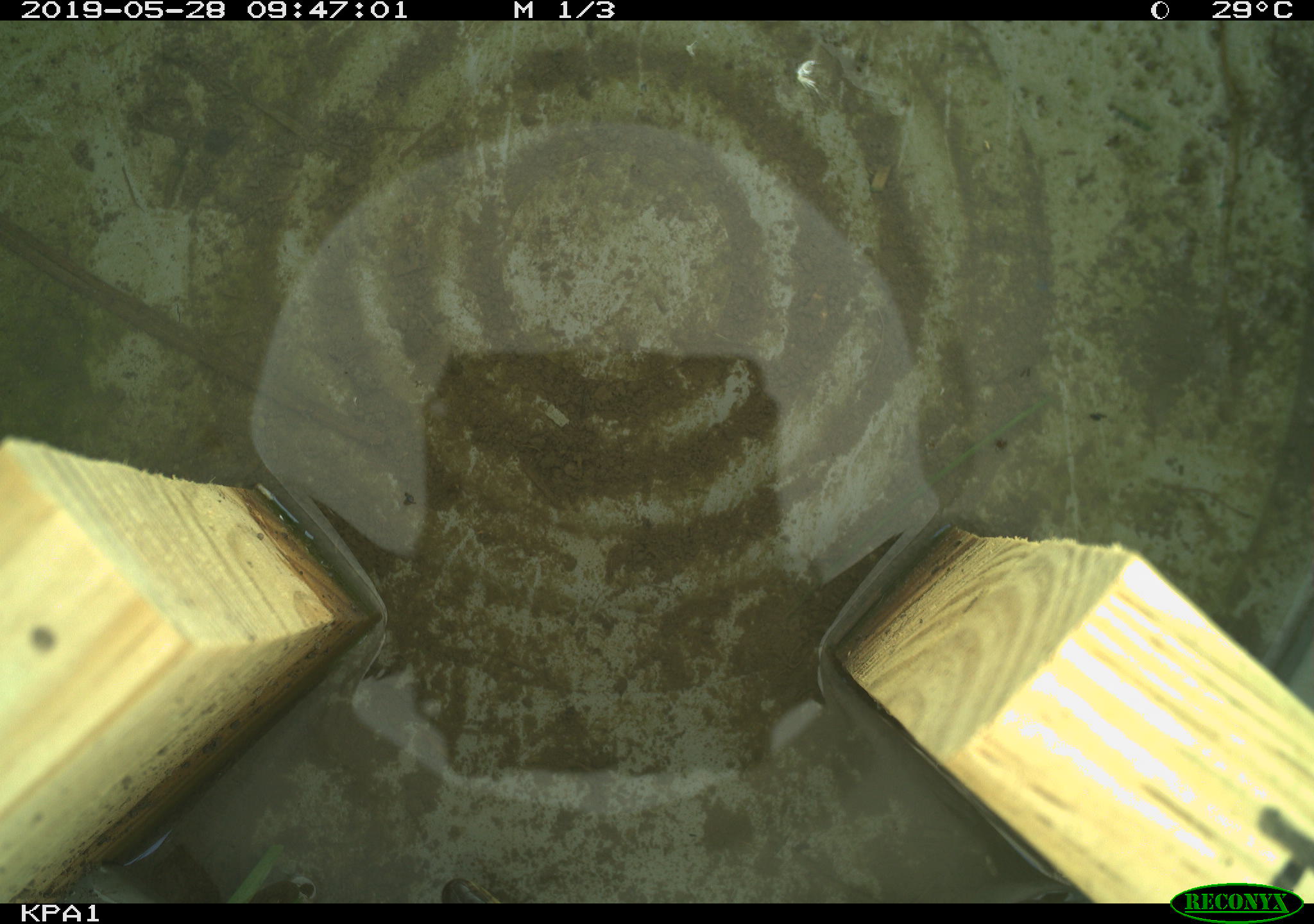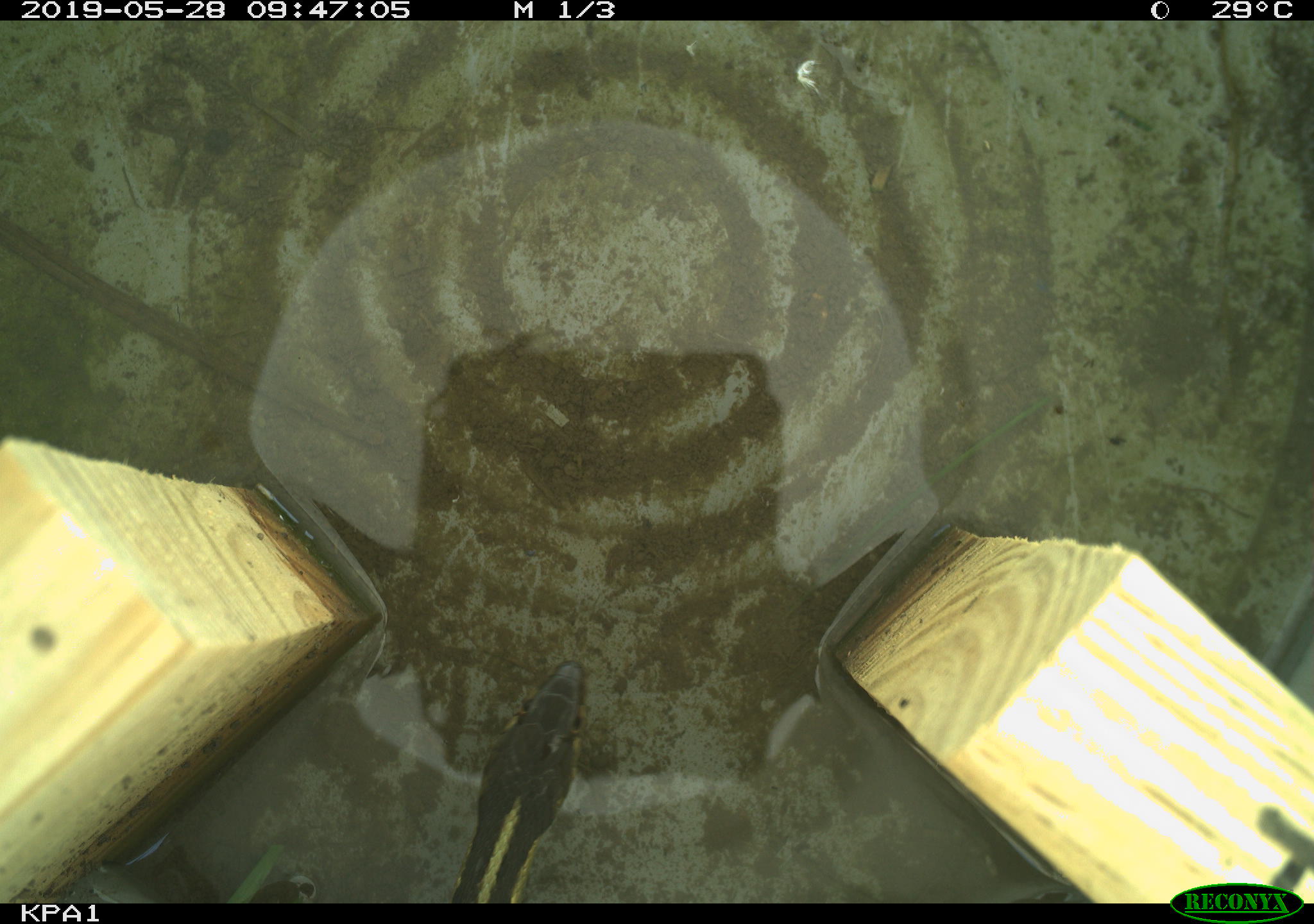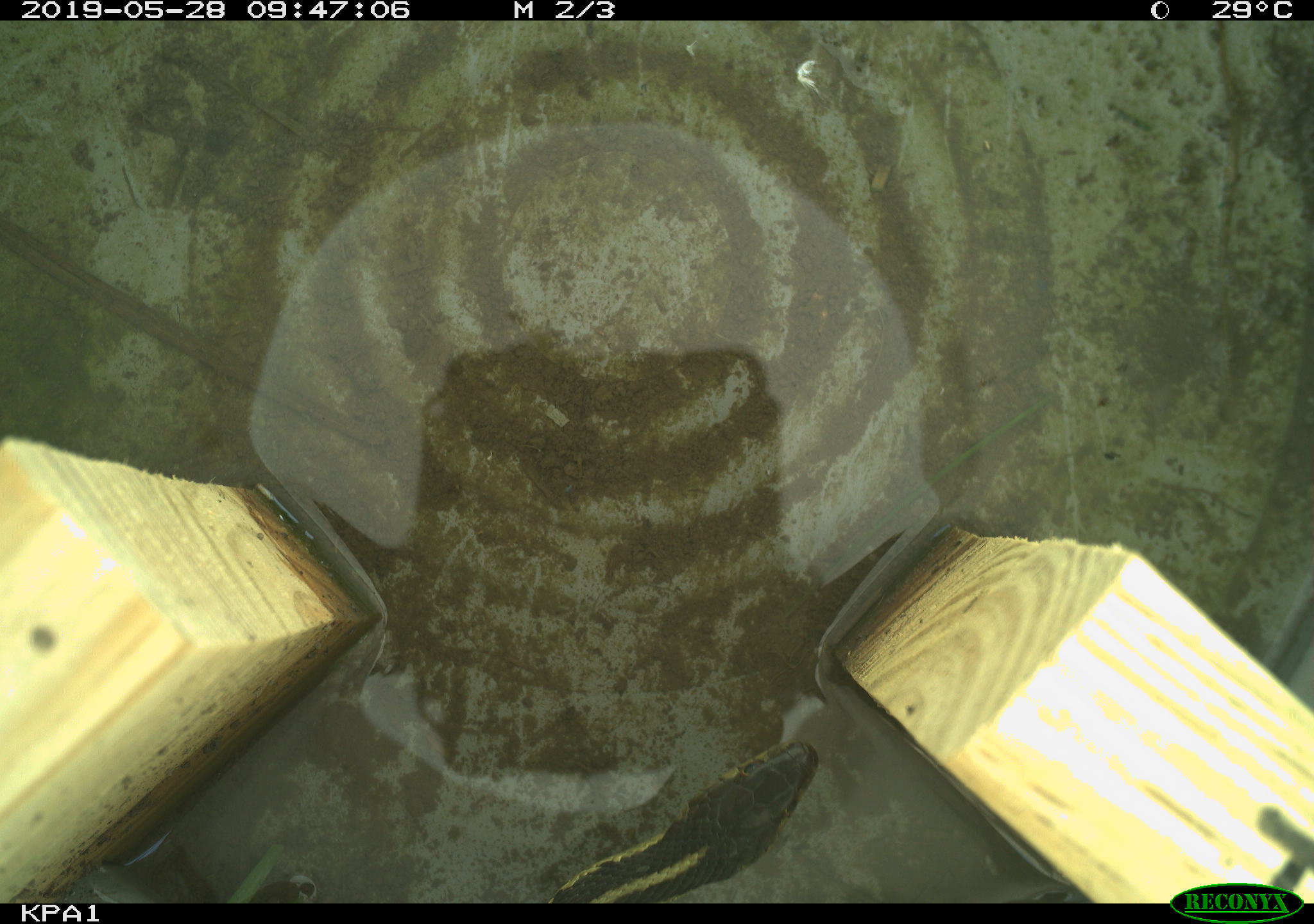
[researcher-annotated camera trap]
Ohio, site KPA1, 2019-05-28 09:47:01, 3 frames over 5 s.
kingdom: Animalia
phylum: Chordata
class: Reptilia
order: Squamata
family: Colubridae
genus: Thamnophis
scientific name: Thamnophis sirtalis sirtalis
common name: eastern gartersnake